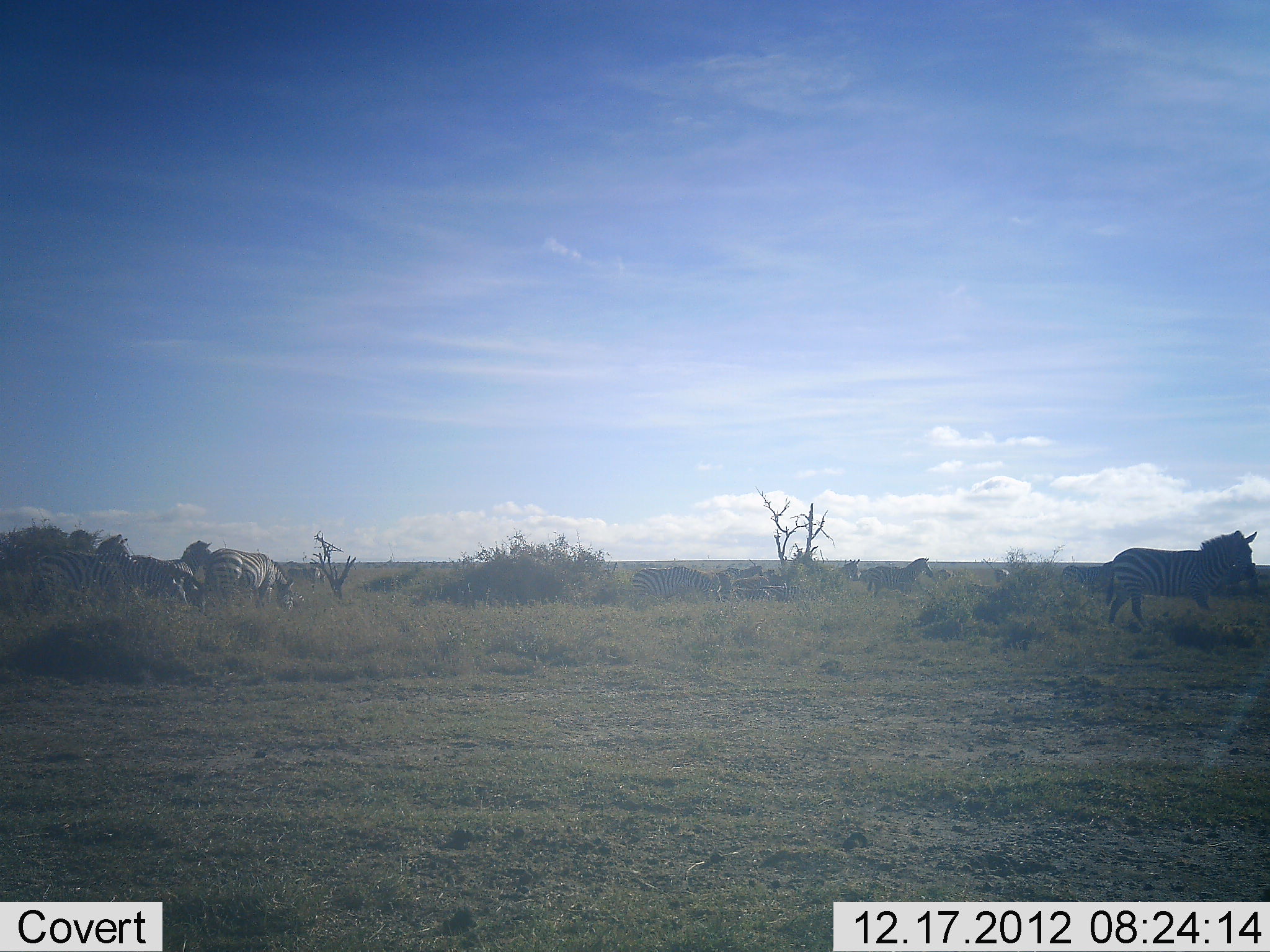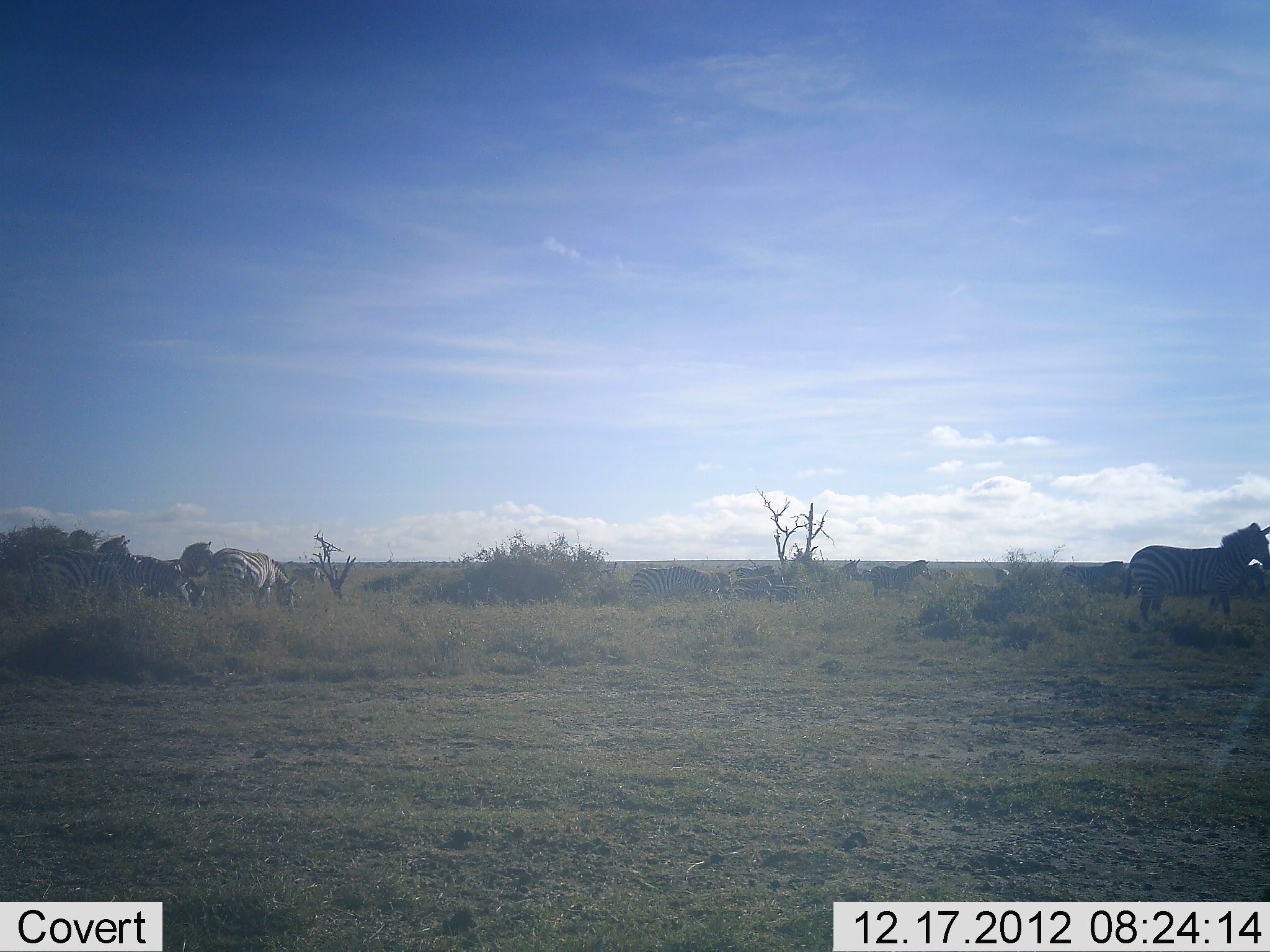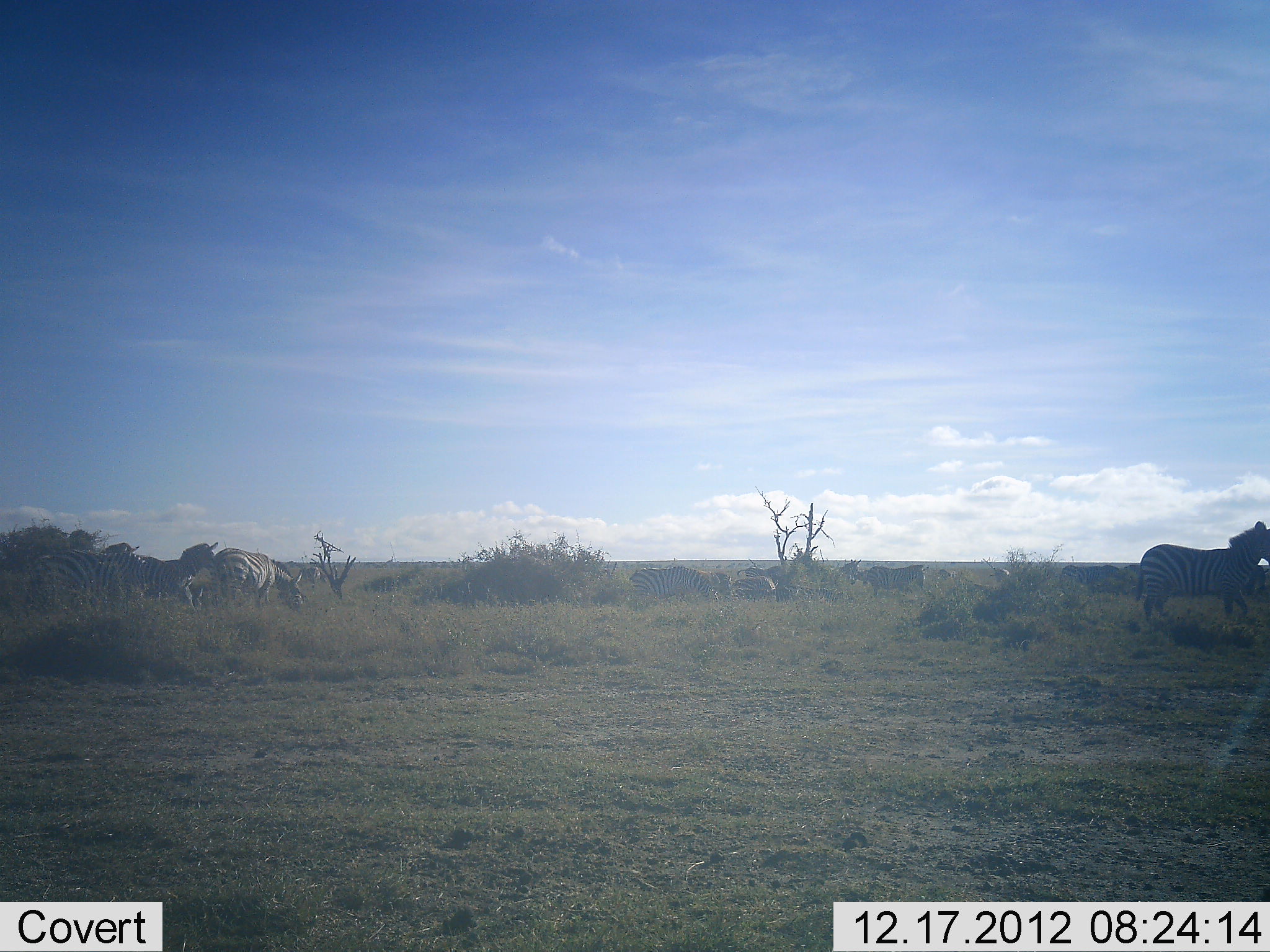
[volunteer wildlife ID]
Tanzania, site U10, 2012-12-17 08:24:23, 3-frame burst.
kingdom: Animalia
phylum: Chordata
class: Mammalia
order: Perissodactyla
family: Equidae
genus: Equus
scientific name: Equus quagga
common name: plains zebra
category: zebra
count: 10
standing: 50%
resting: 10%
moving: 60%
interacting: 10%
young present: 0%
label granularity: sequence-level